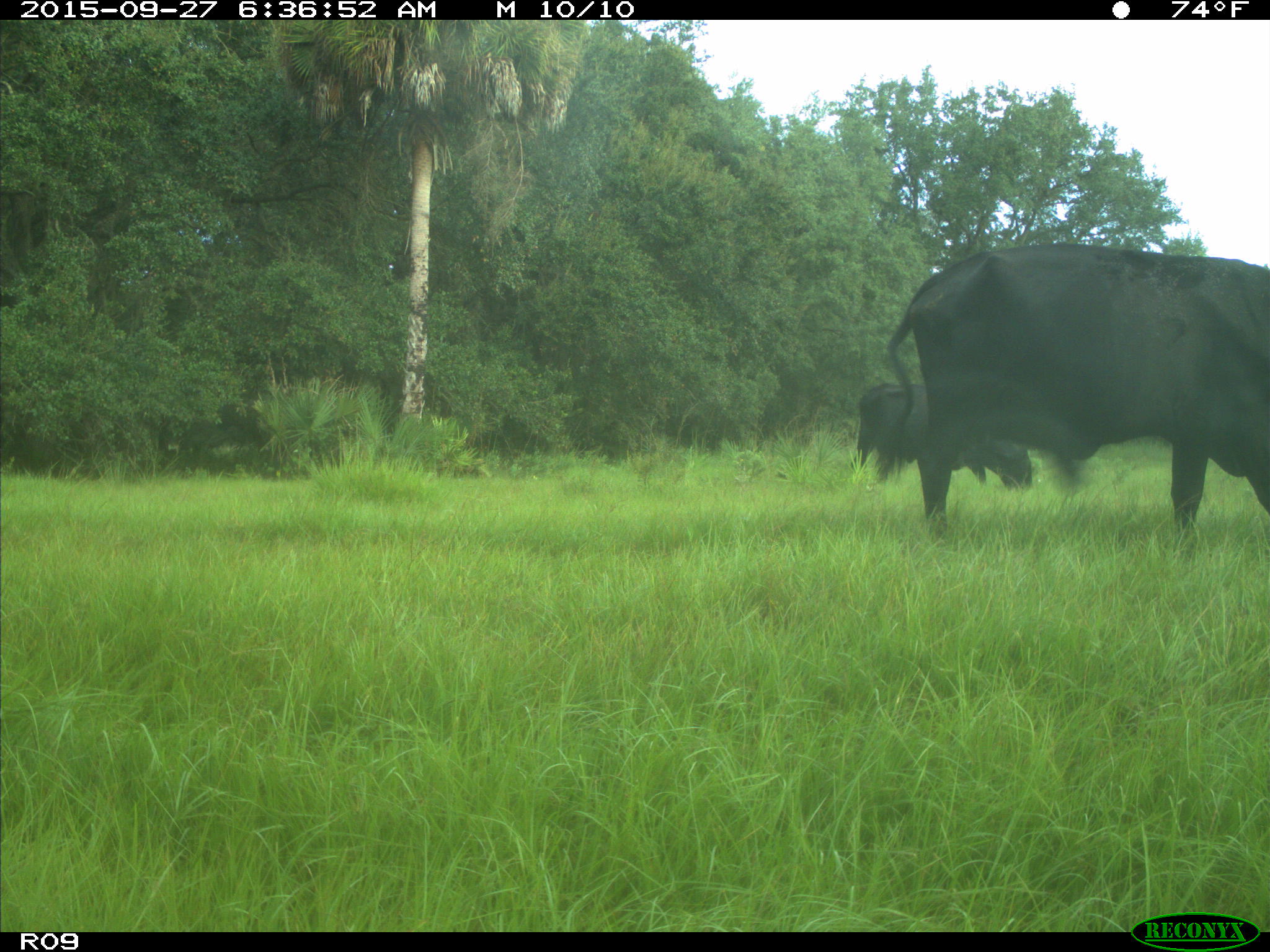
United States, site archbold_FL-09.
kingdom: Animalia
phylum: Chordata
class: Mammalia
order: Artiodactyla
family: Bovidae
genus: Bos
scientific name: Bos taurus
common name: domestic cow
Bos taurus (domestic cow).